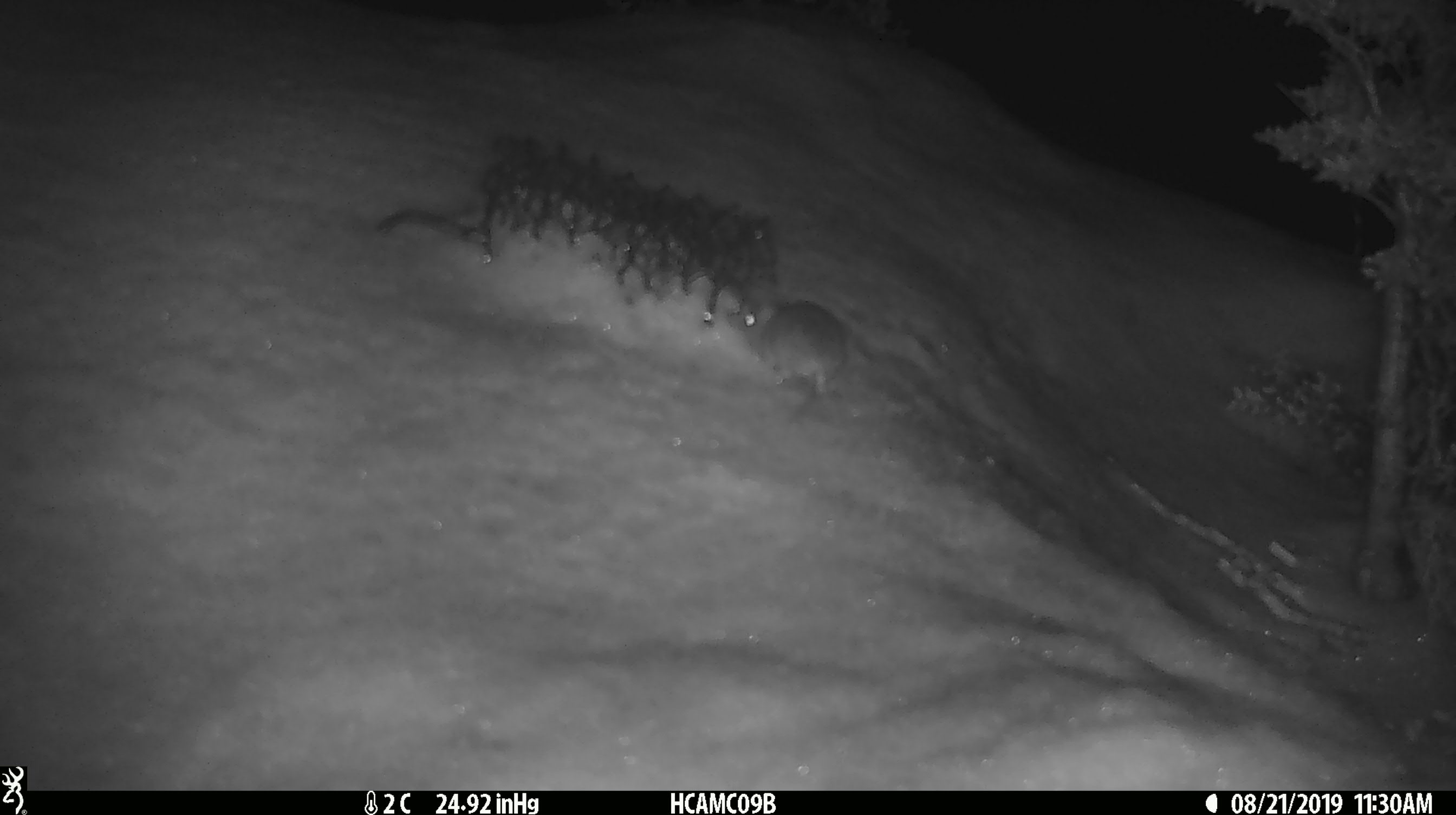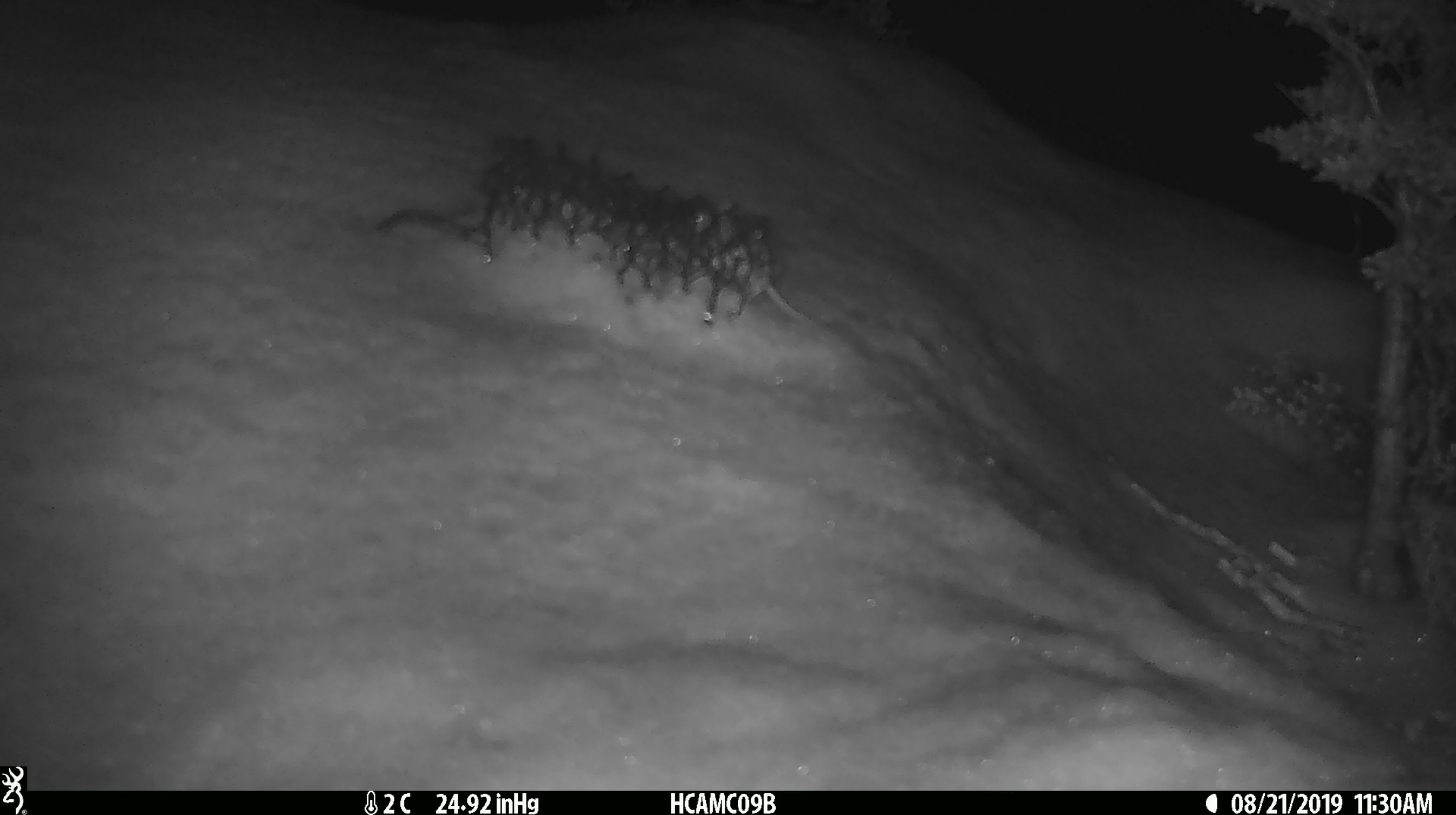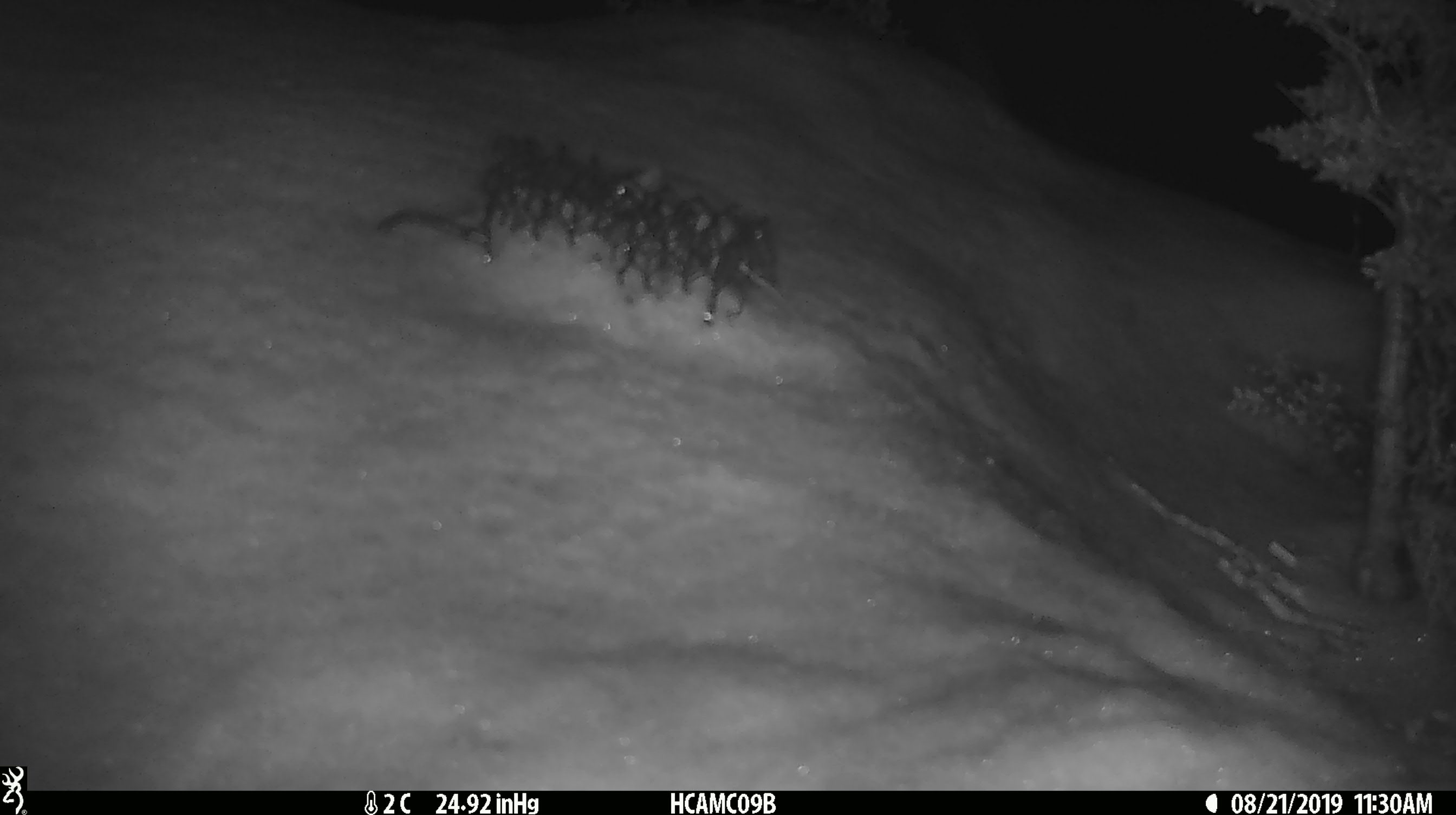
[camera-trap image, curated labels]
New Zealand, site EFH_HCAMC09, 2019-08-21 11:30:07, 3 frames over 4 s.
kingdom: Animalia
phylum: Chordata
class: Mammalia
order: Rodentia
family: Muridae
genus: Mus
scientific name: Mus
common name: mouse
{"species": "mouse (Mus)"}